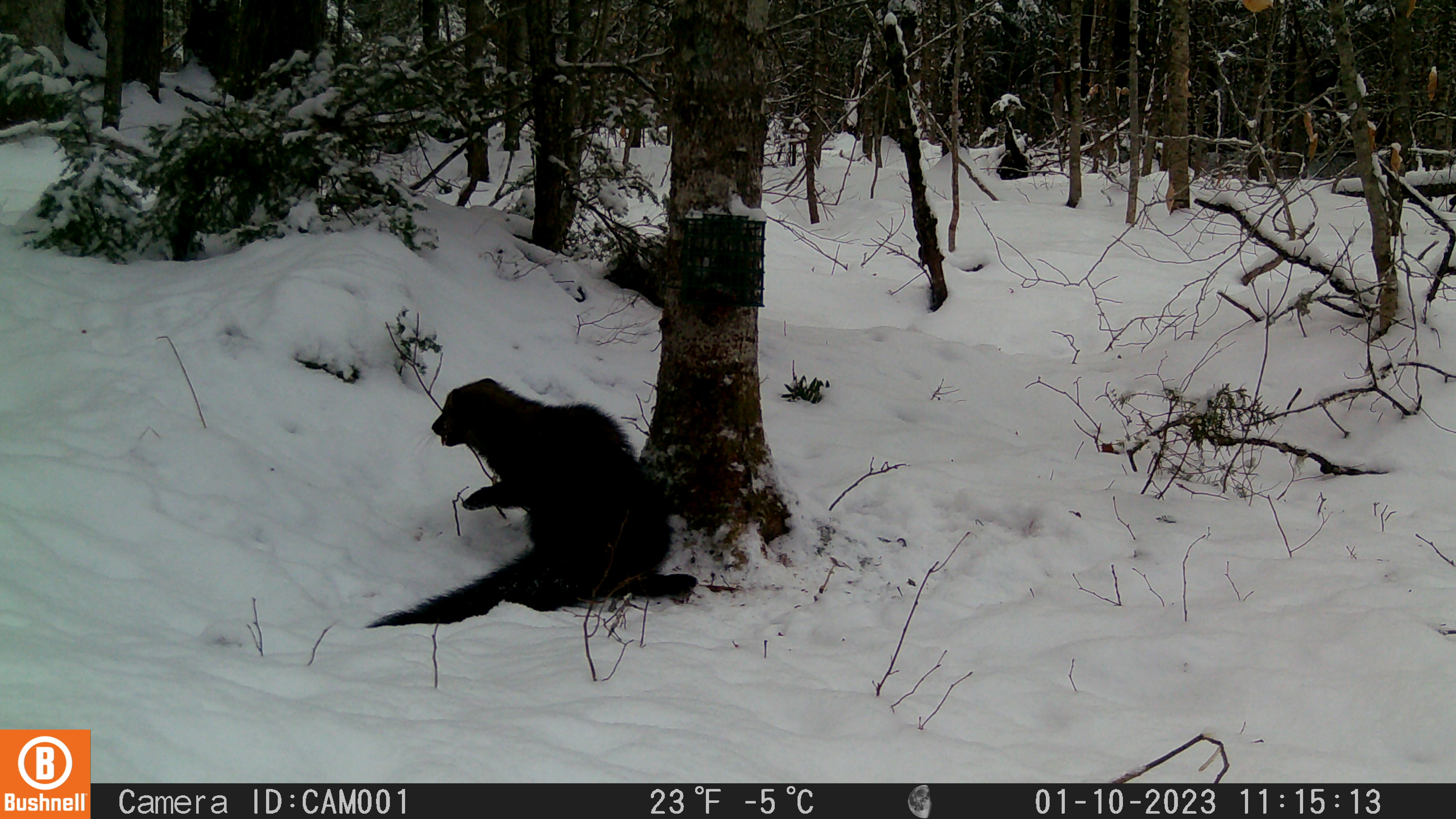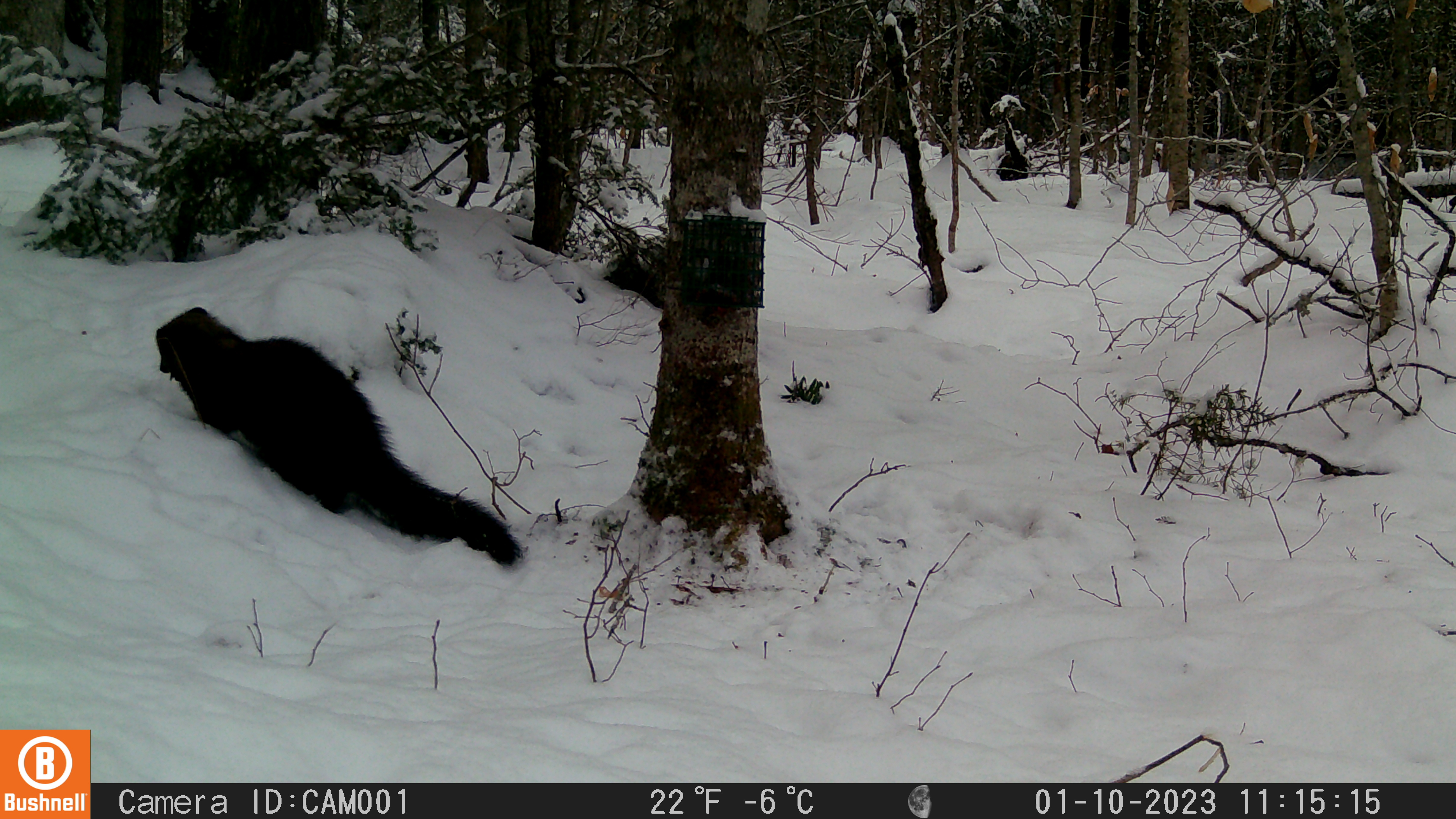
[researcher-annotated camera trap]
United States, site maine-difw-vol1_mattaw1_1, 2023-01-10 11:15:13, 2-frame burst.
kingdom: Animalia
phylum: Chordata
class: Mammalia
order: Carnivora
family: Mustelidae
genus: Pekania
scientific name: Pekania pennanti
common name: fisher